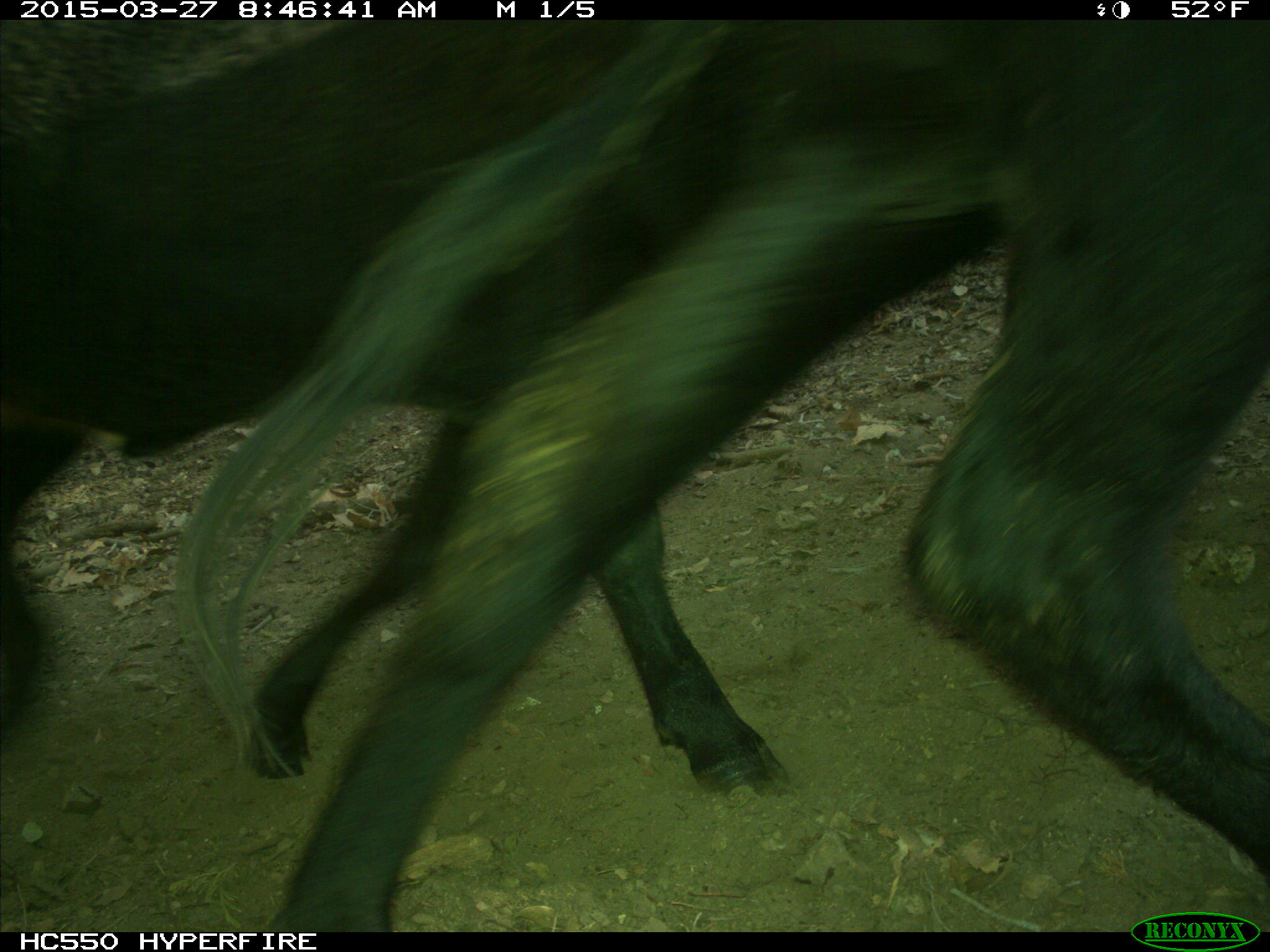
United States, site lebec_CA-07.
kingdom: Animalia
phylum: Chordata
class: Mammalia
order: Artiodactyla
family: Bovidae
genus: Bos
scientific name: Bos taurus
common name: domestic cow